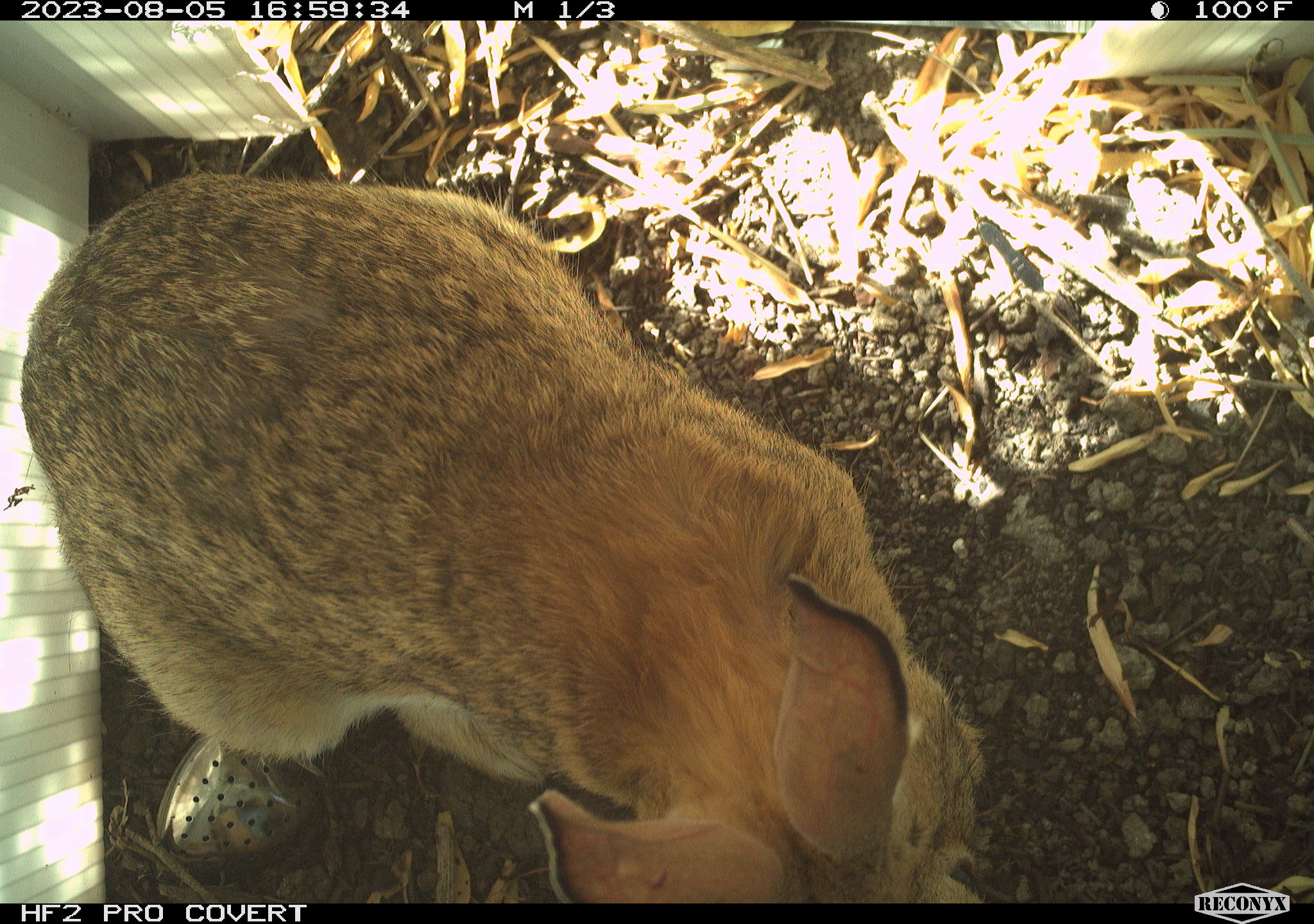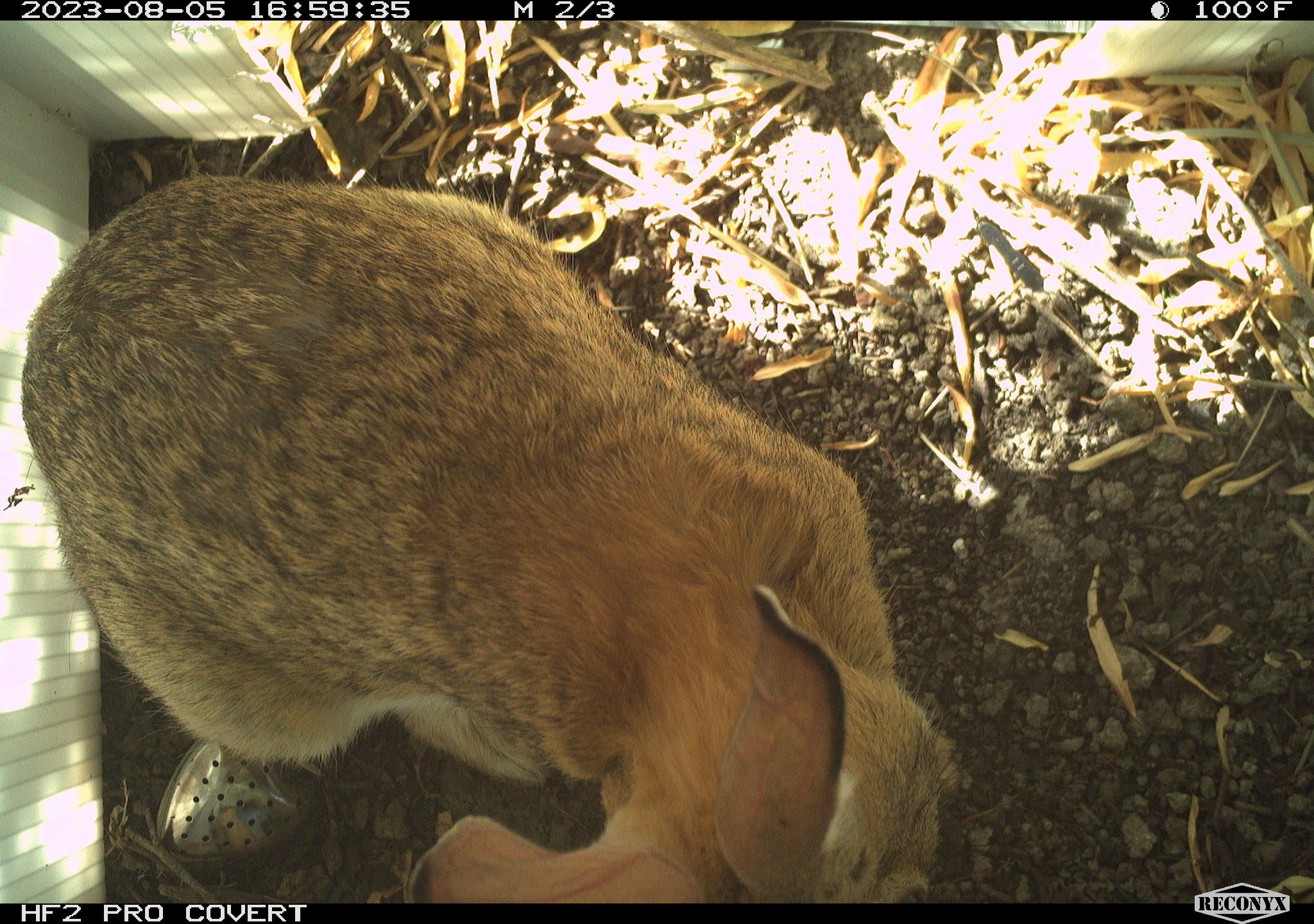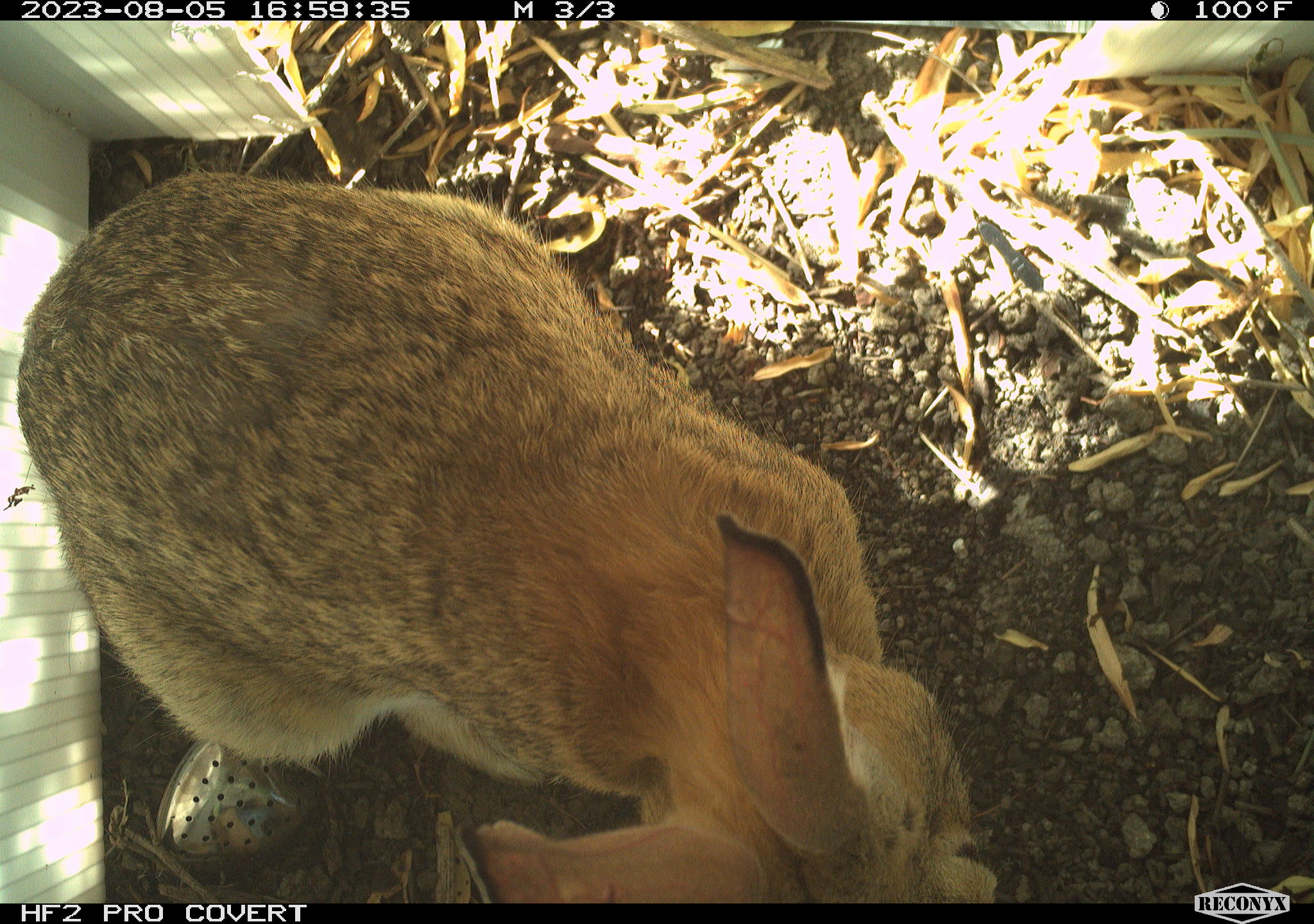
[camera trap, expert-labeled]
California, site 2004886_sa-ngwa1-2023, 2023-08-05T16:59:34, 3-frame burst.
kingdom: Animalia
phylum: Chordata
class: Mammalia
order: Lagomorpha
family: Leporidae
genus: Sylvilagus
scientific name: Sylvilagus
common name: cottontail rabbits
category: sylvilagus species